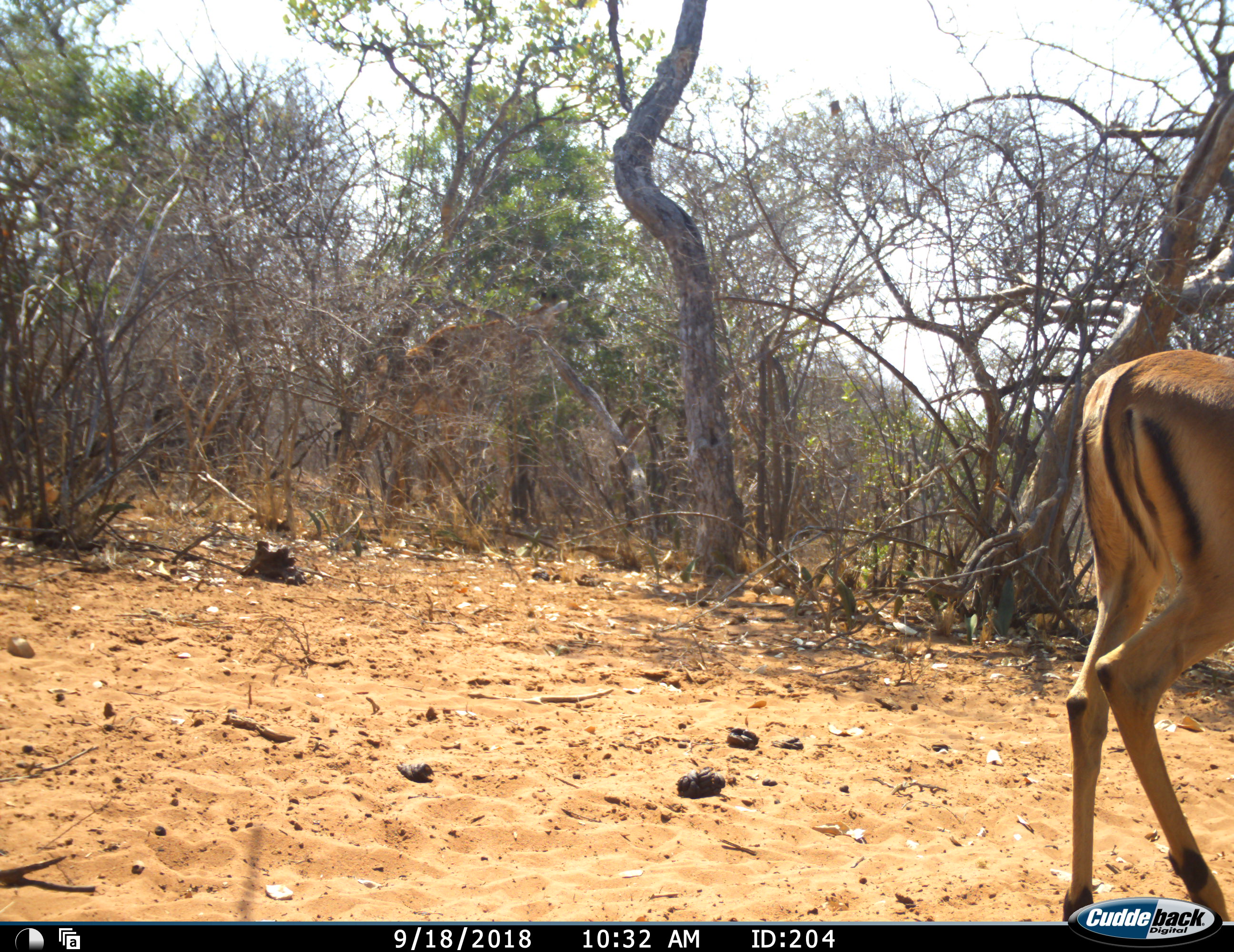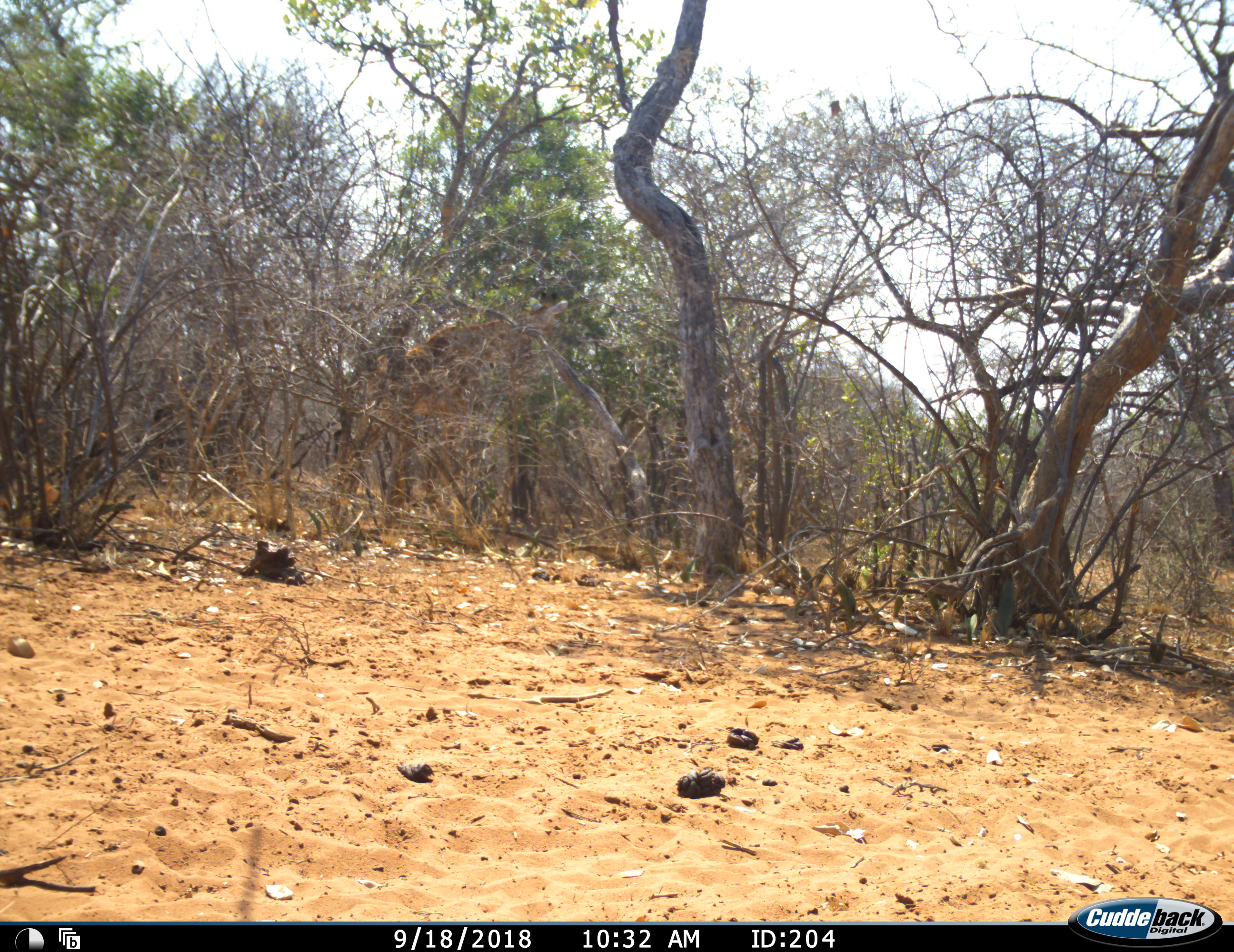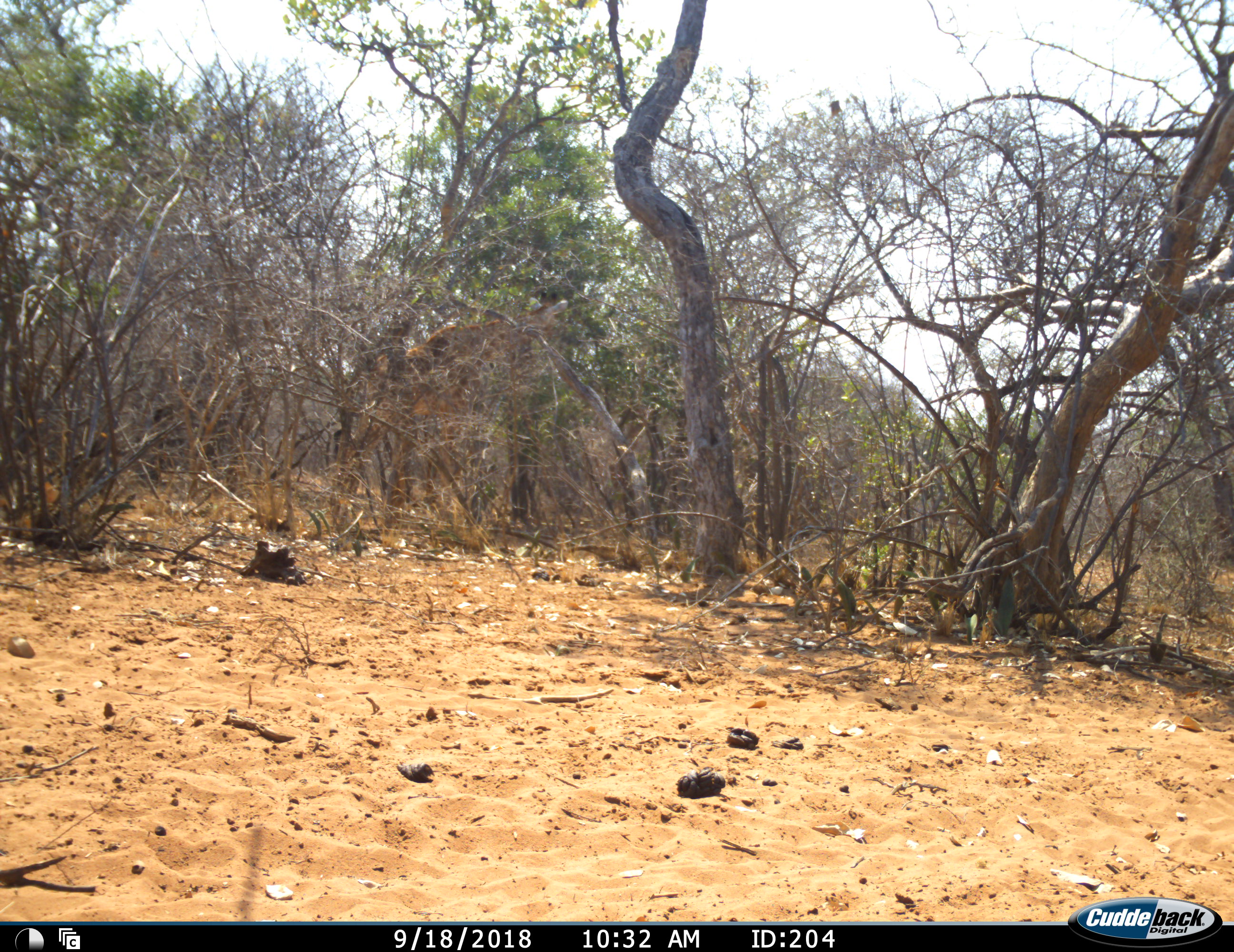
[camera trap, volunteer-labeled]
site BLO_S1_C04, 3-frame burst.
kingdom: Animalia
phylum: Chordata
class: Mammalia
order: Artiodactyla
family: Bovidae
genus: Aepyceros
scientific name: Aepyceros melampus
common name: impala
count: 1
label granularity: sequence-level